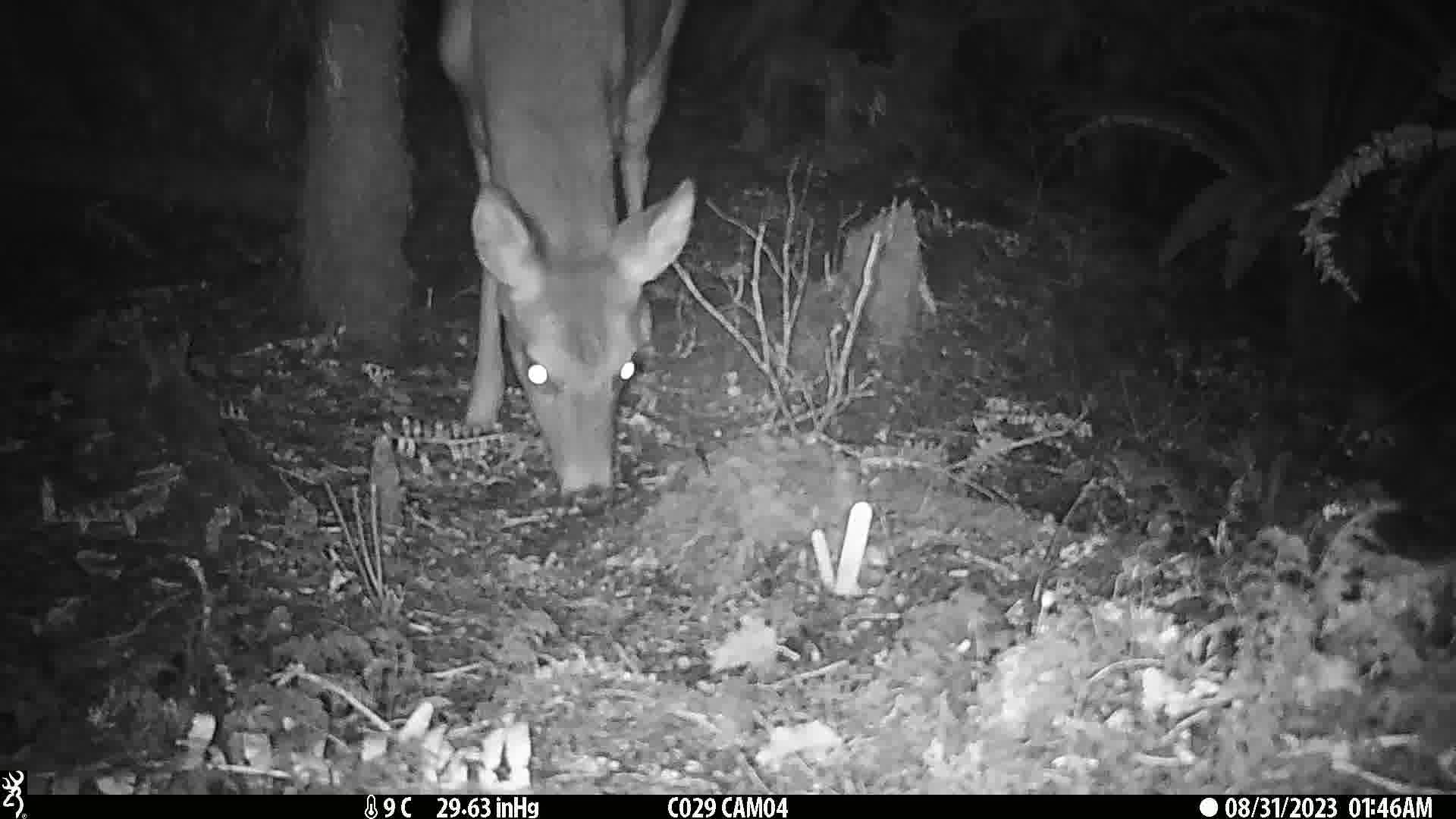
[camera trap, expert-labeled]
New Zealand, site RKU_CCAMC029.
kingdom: Animalia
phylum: Chordata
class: Mammalia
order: Artiodactyla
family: Cervidae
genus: Odocoileus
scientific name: Odocoileus virginianus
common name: white-tailed deer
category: white tailed deer